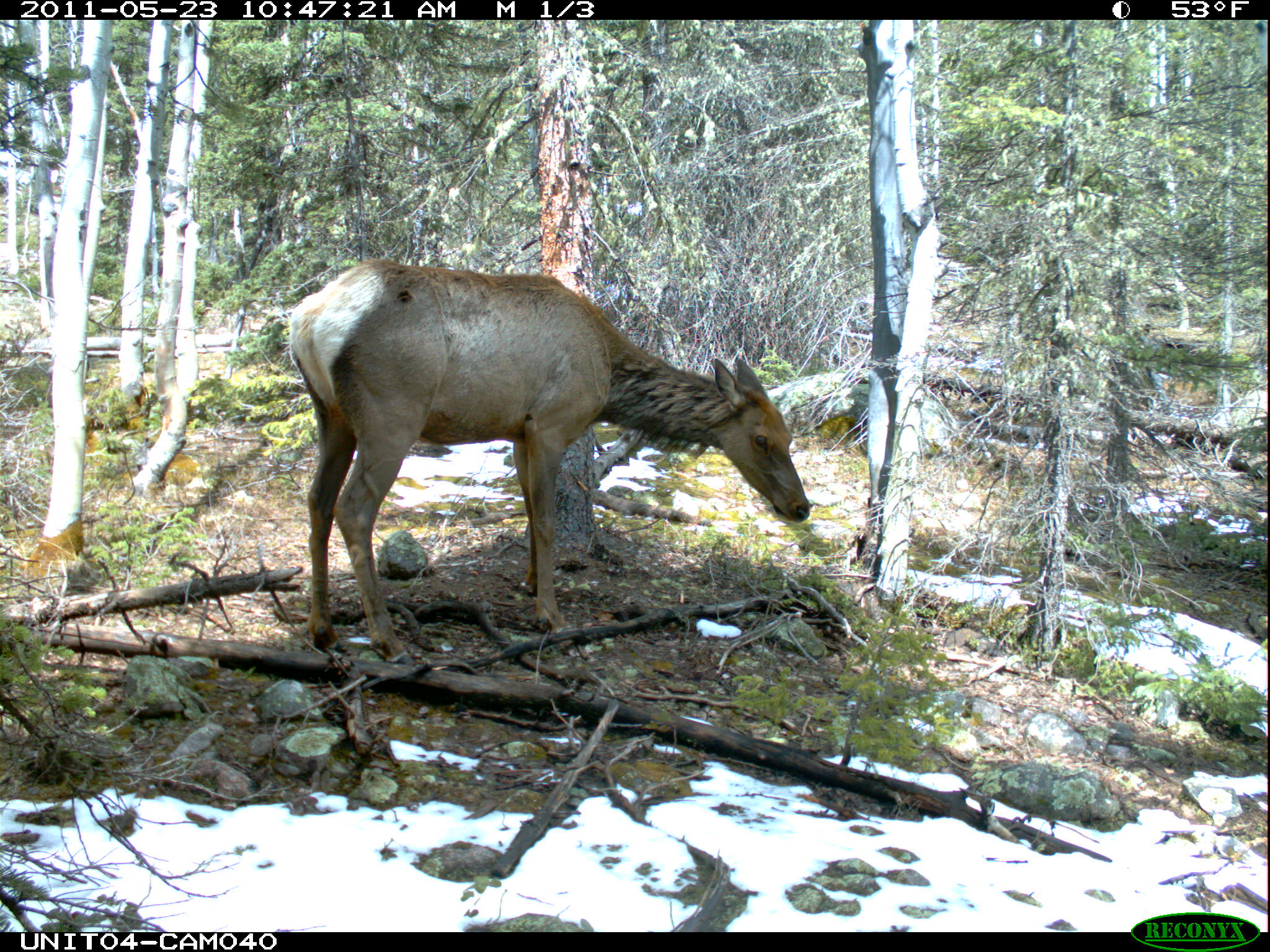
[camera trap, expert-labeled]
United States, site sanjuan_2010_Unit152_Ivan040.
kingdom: Animalia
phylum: Chordata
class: Mammalia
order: Artiodactyla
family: Cervidae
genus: Cervus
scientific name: Cervus elaphus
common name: red deer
Cervus elaphus (red deer).